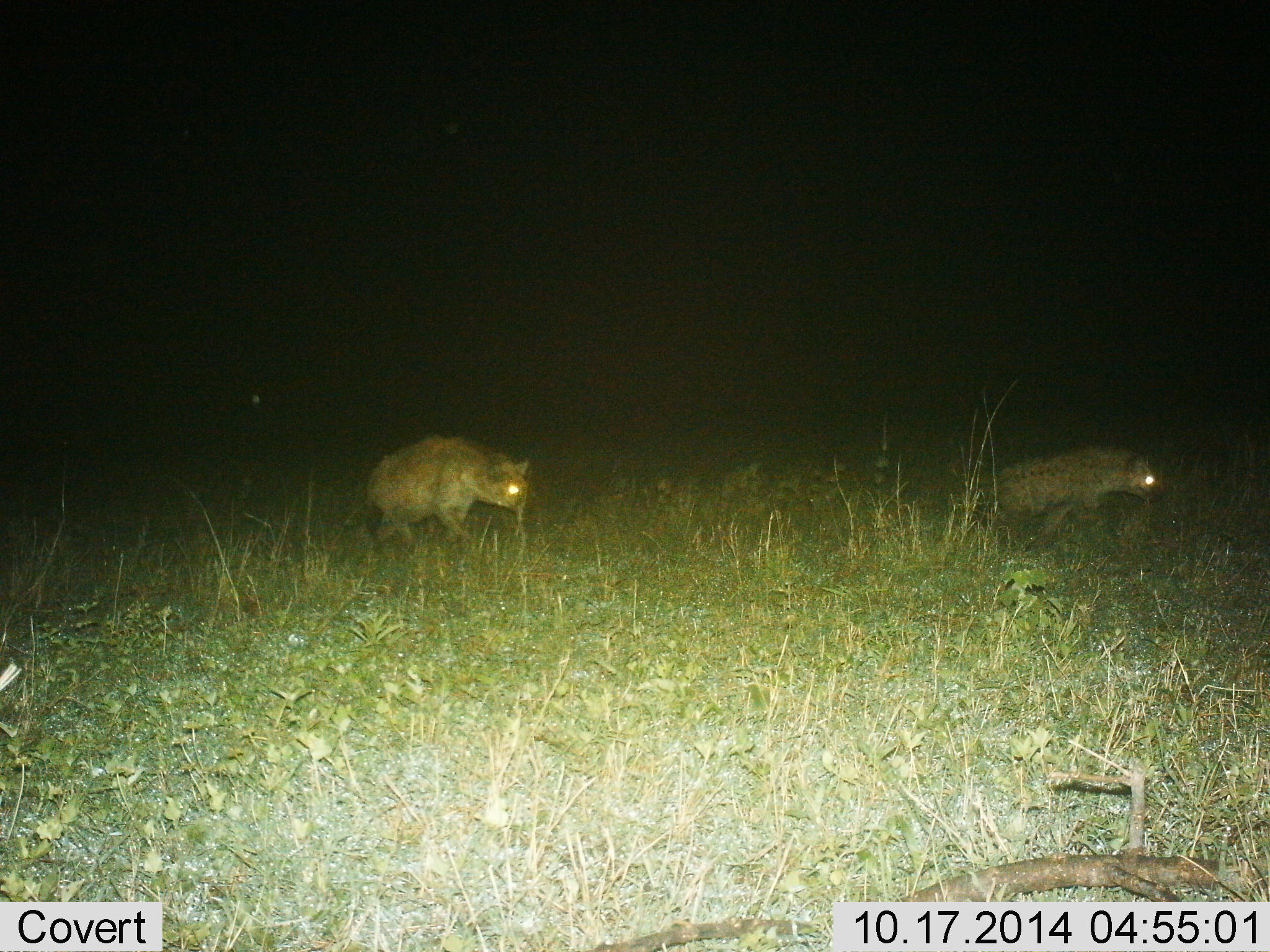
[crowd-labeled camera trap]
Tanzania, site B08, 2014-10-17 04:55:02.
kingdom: Animalia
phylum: Chordata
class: Mammalia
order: Carnivora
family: Hyaenidae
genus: Crocuta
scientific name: Crocuta crocuta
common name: spotted hyena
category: hyenaspotted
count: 2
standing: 20%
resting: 0%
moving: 90%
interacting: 0%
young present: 0%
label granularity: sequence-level